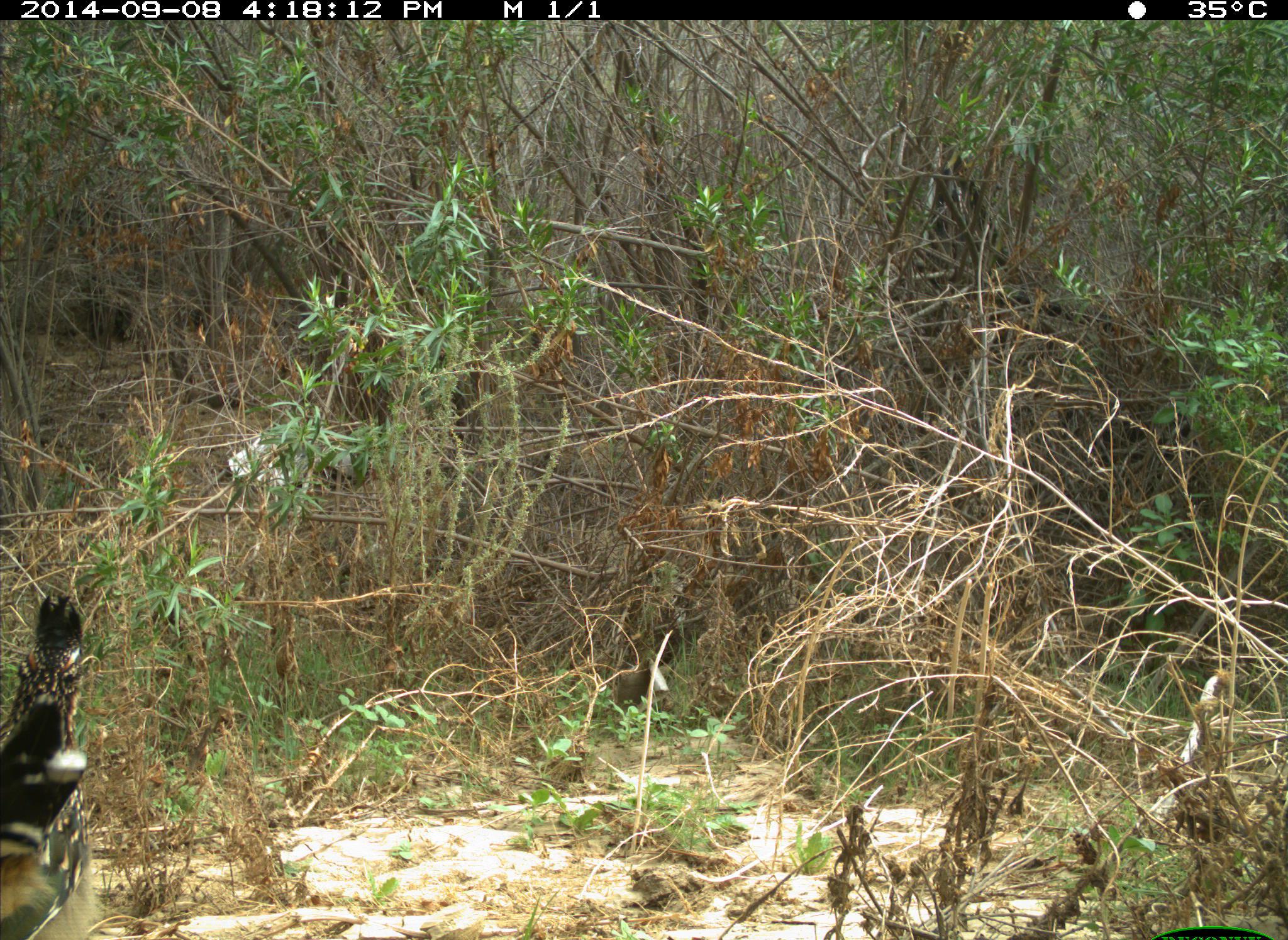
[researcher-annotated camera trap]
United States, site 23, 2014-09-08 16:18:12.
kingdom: Animalia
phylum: Chordata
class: Aves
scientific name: Aves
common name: bird